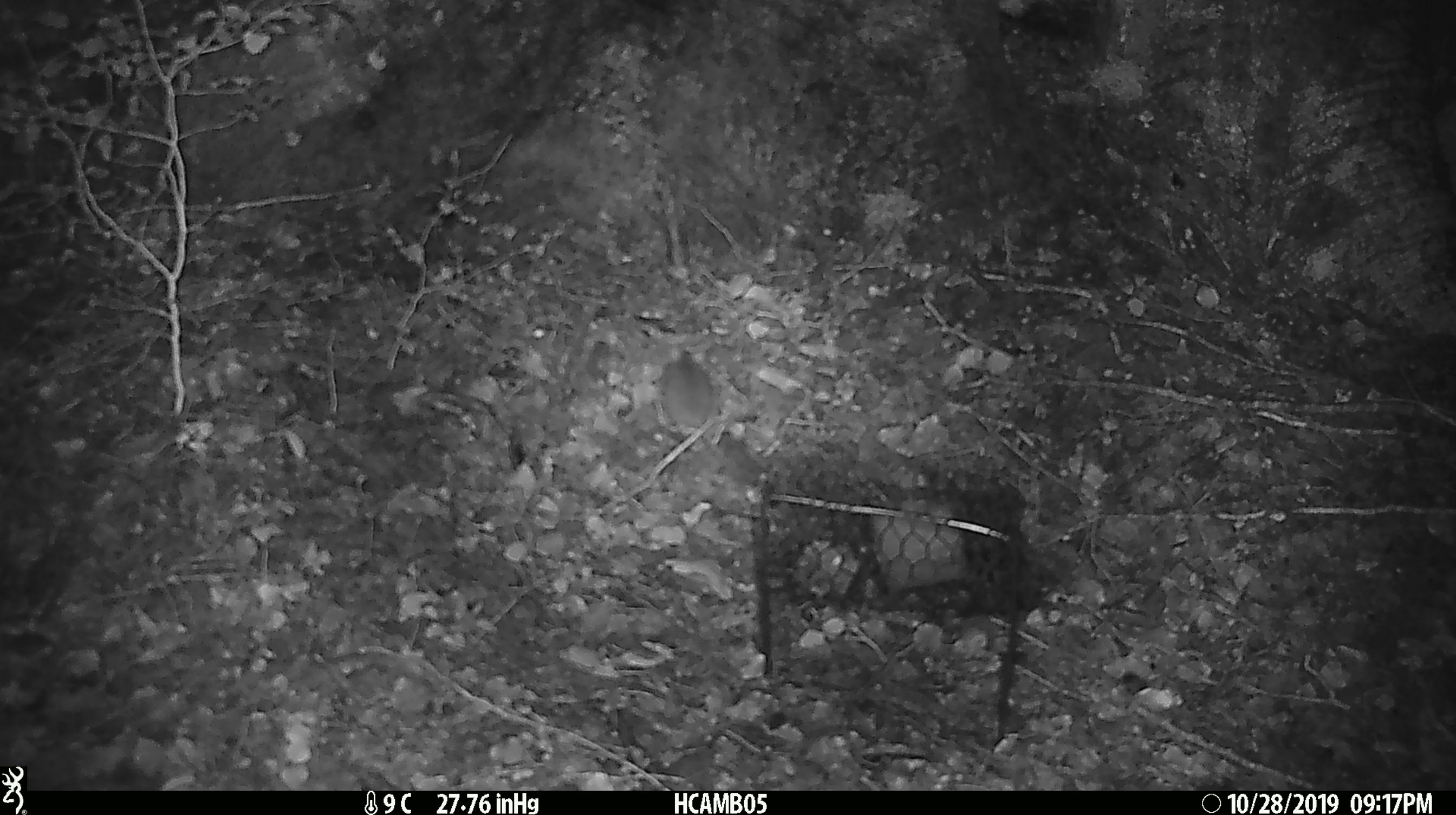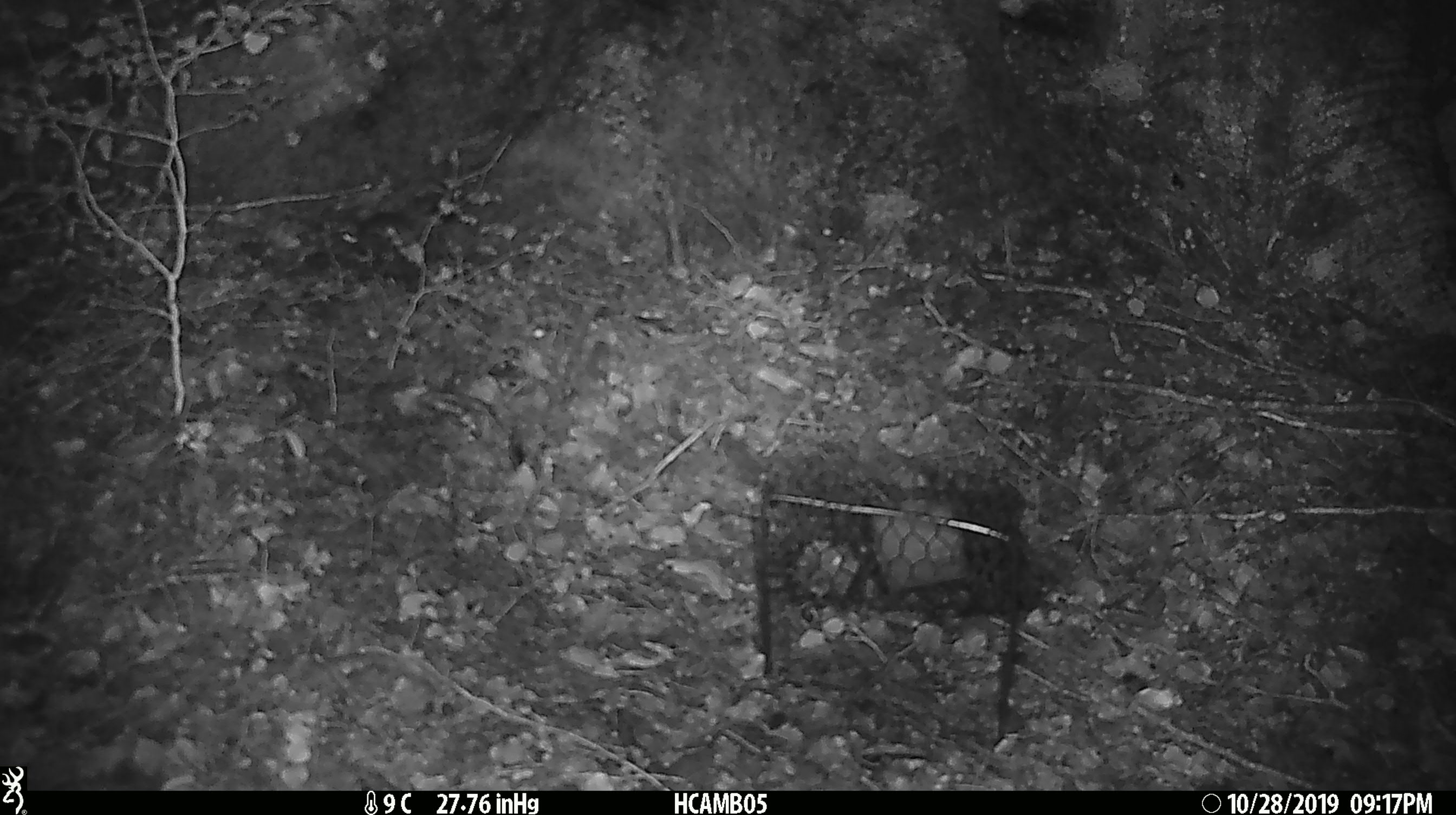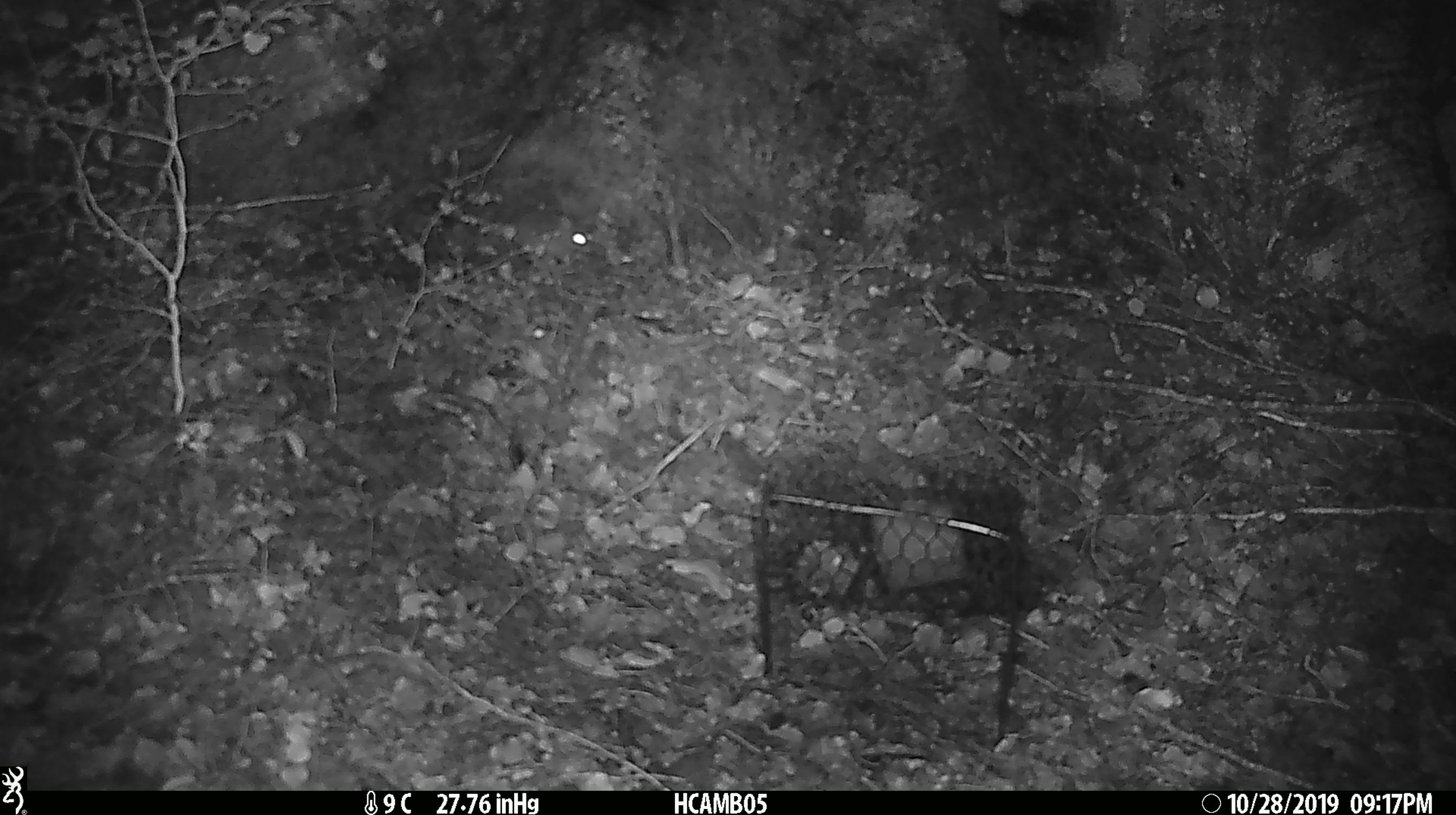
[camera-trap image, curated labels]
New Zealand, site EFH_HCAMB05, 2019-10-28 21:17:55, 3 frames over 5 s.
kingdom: Animalia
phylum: Chordata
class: Mammalia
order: Rodentia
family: Muridae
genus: Mus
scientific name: Mus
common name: mouse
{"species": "mouse (Mus)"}